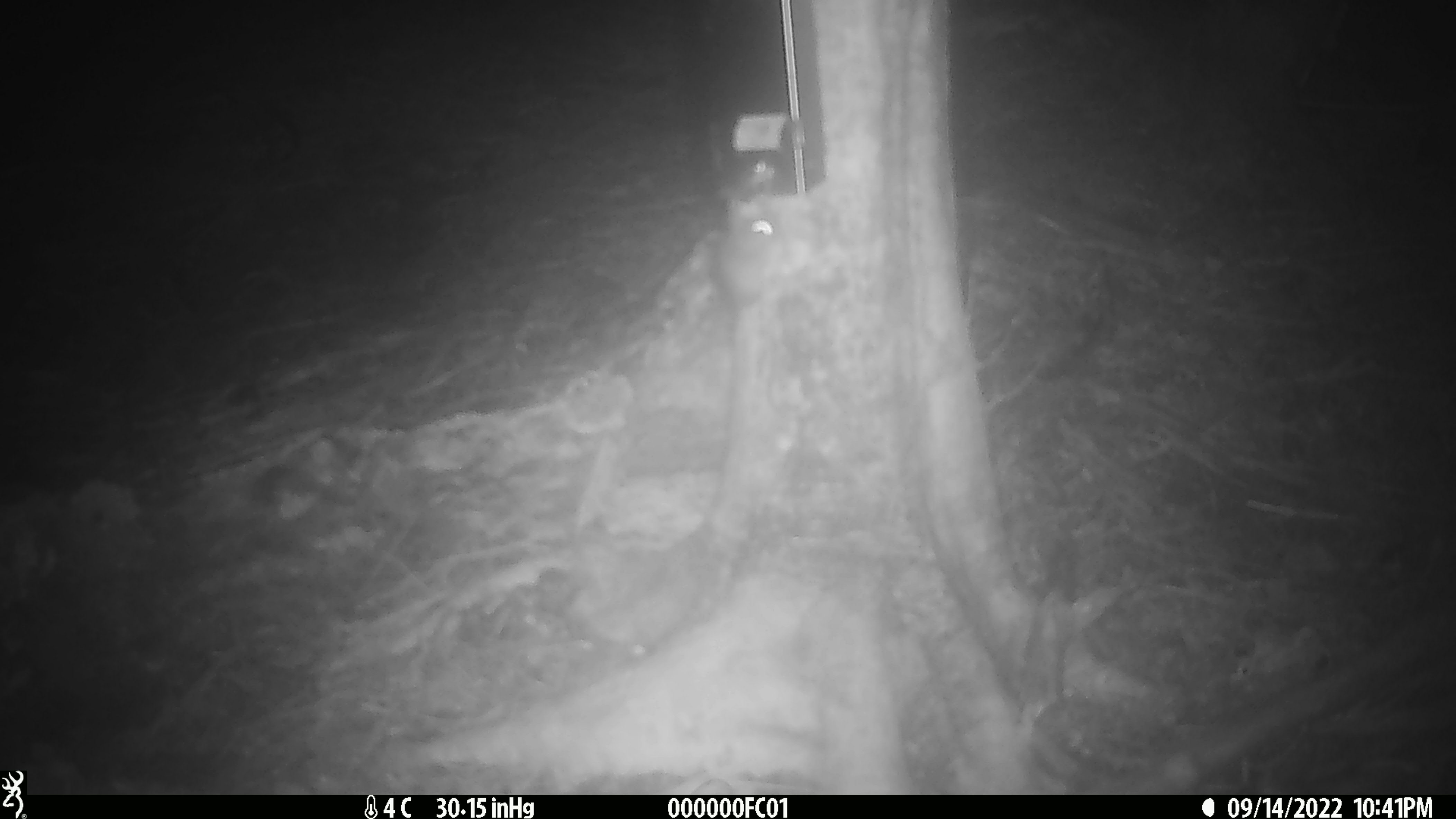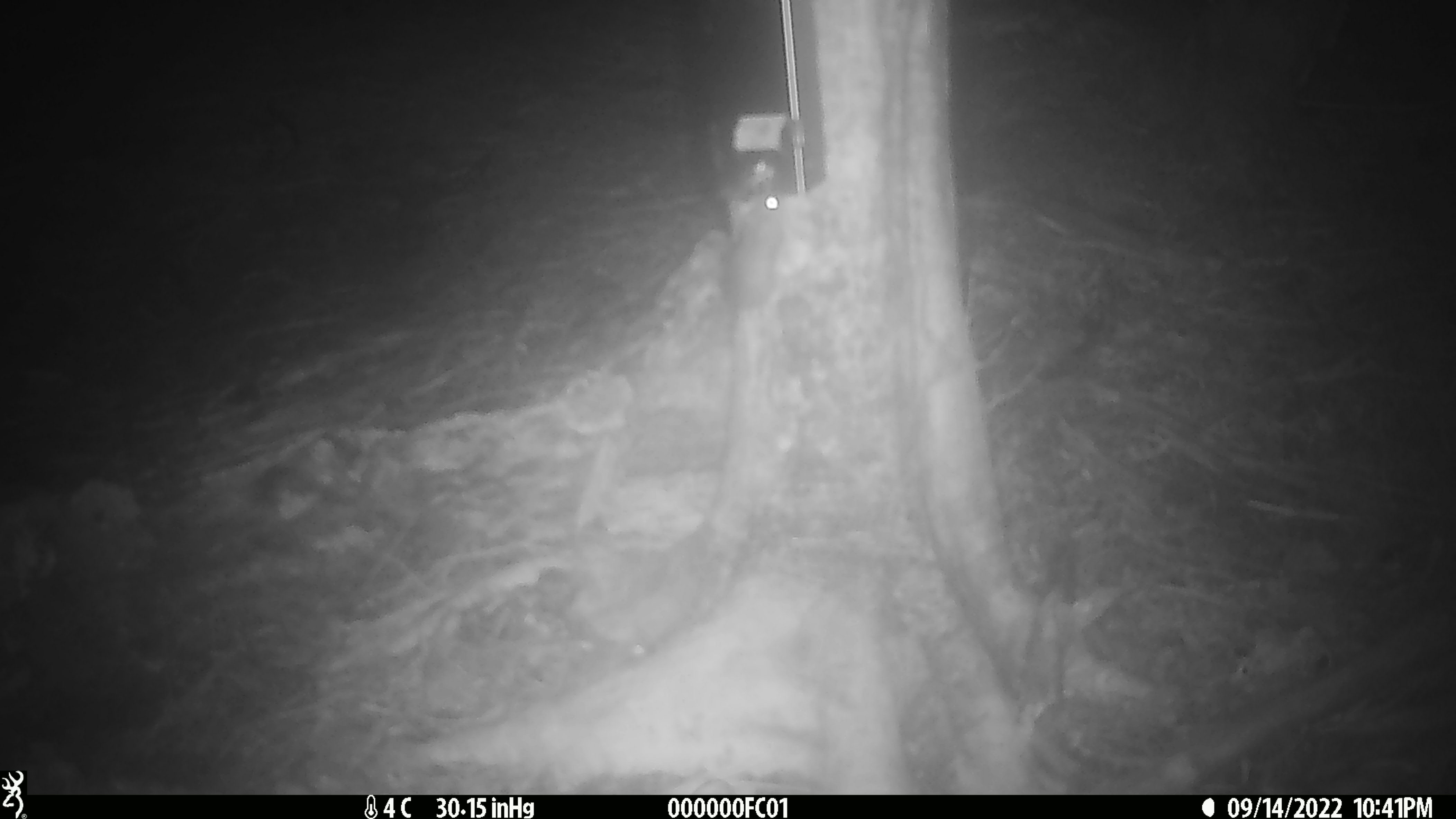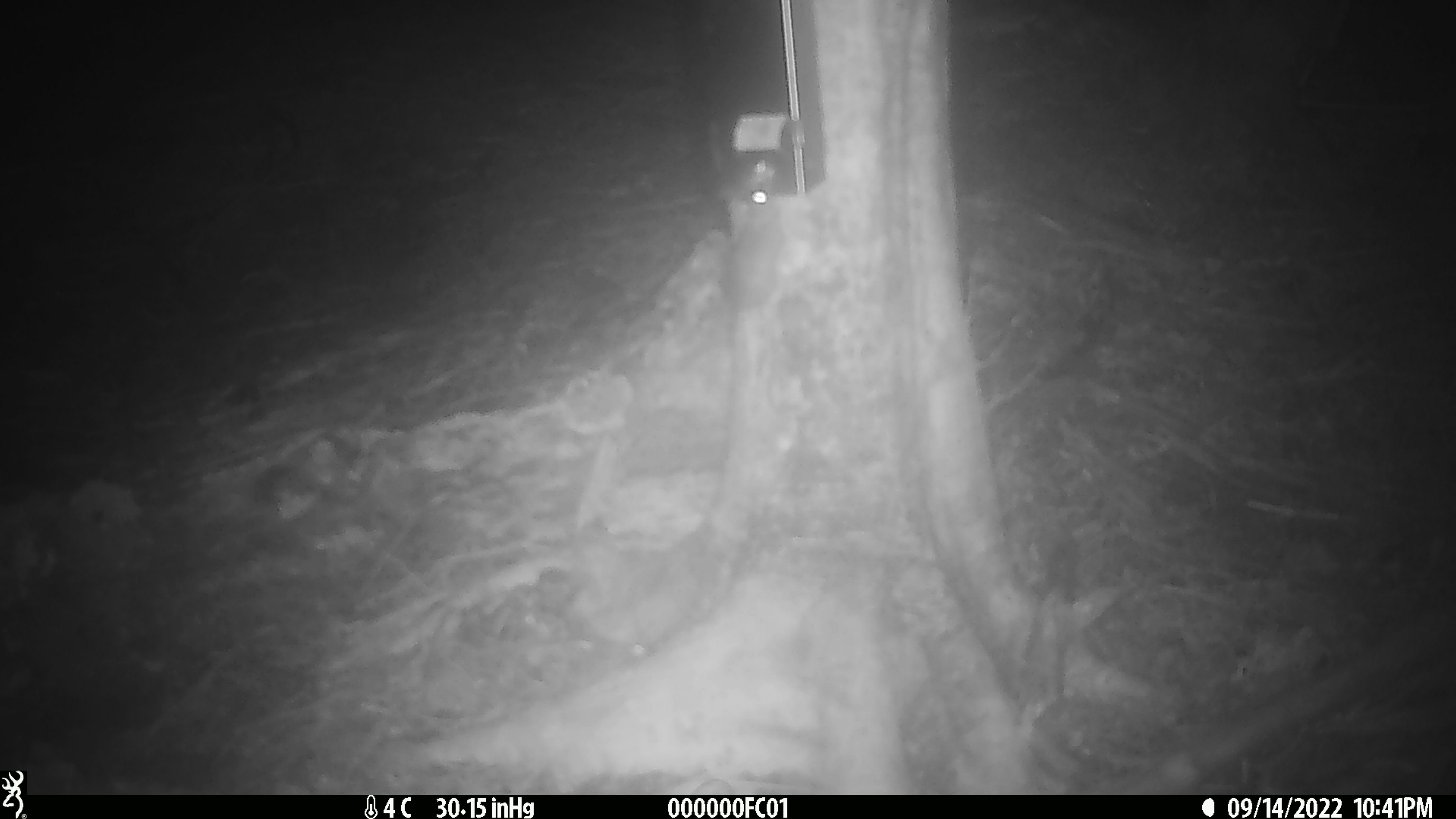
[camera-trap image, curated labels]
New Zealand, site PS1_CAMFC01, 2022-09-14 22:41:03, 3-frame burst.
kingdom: Animalia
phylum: Chordata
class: Mammalia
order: Rodentia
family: Muridae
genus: Mus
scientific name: Mus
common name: mouse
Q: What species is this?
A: Mouse (Mus).